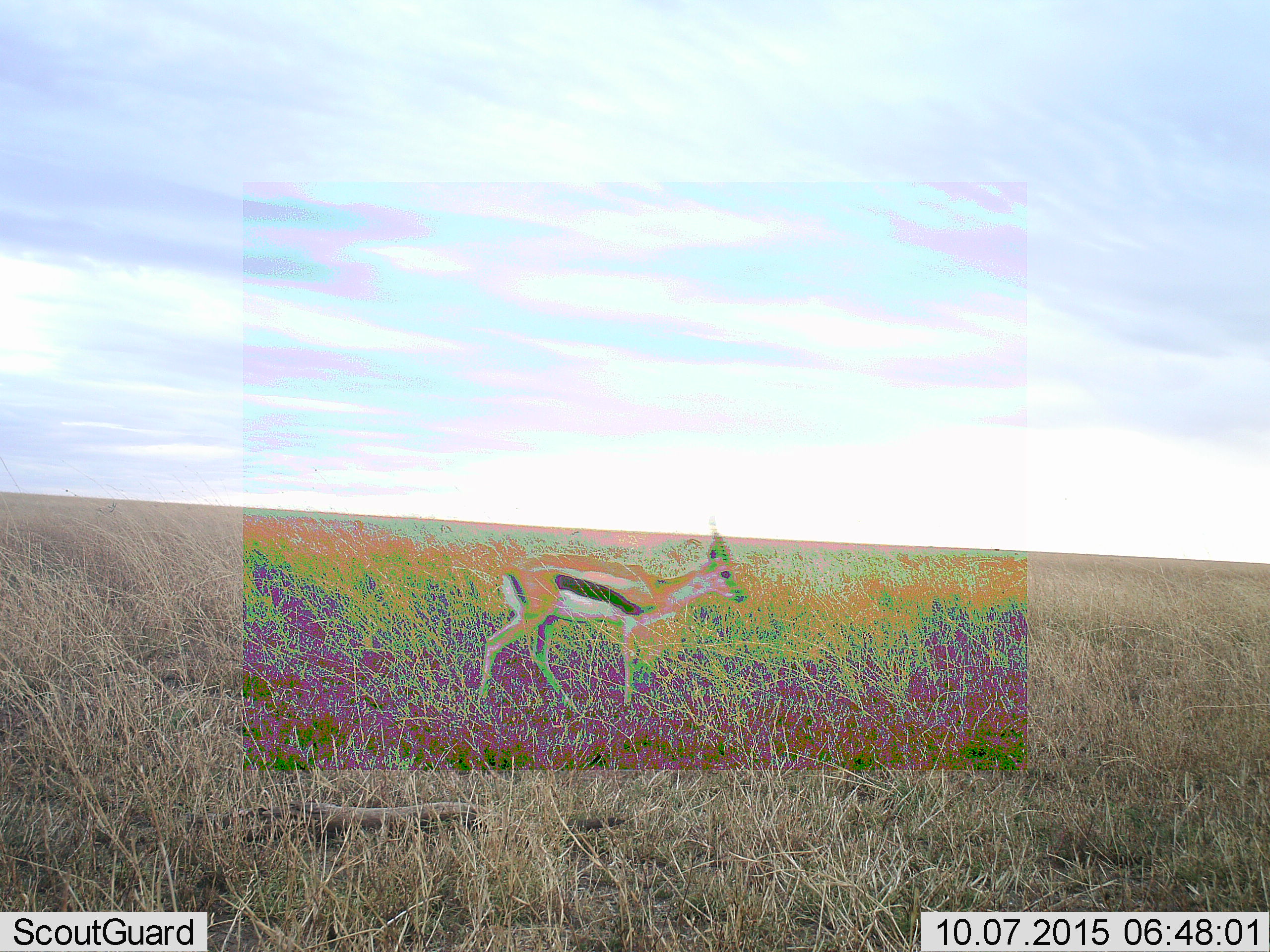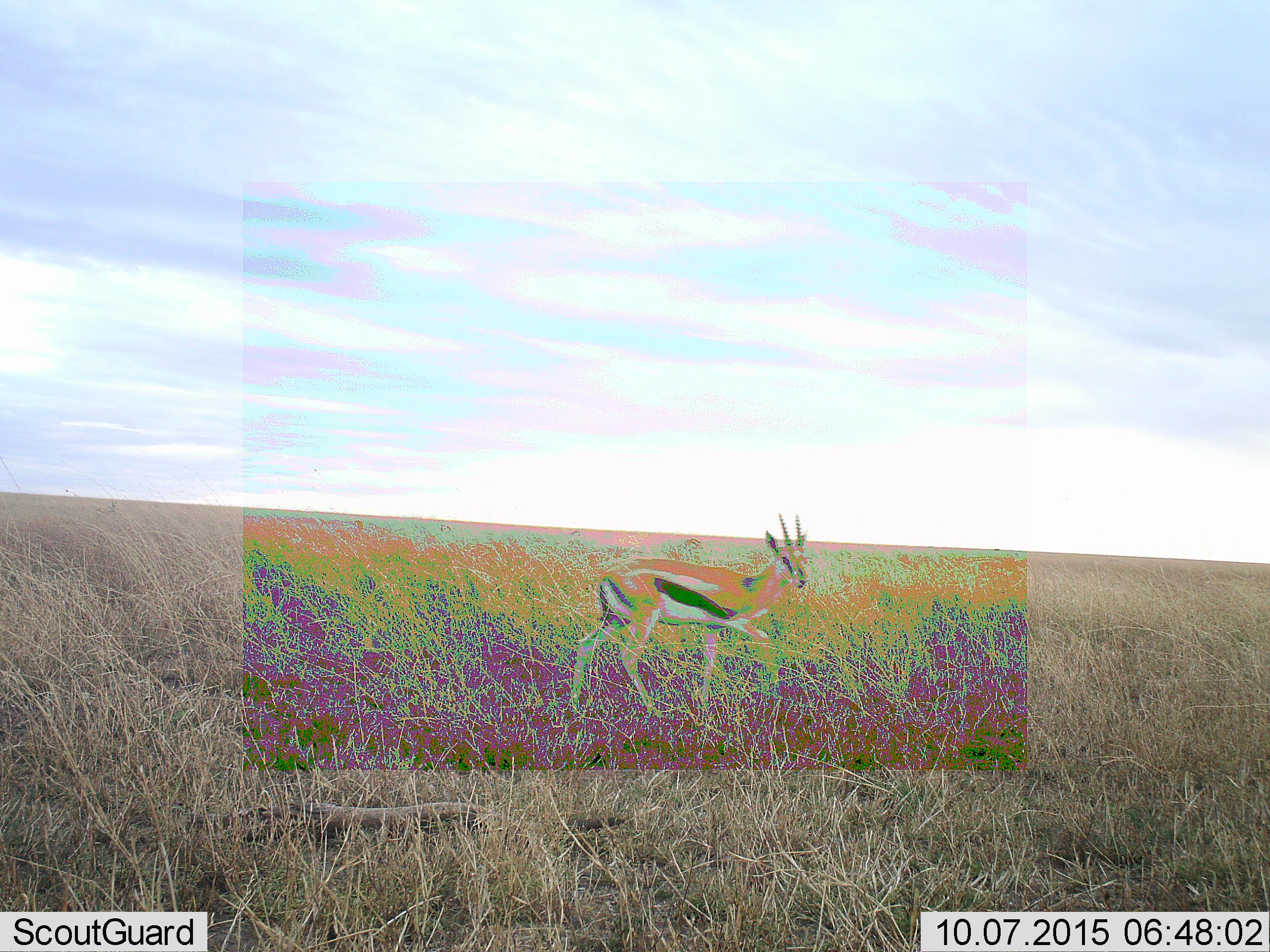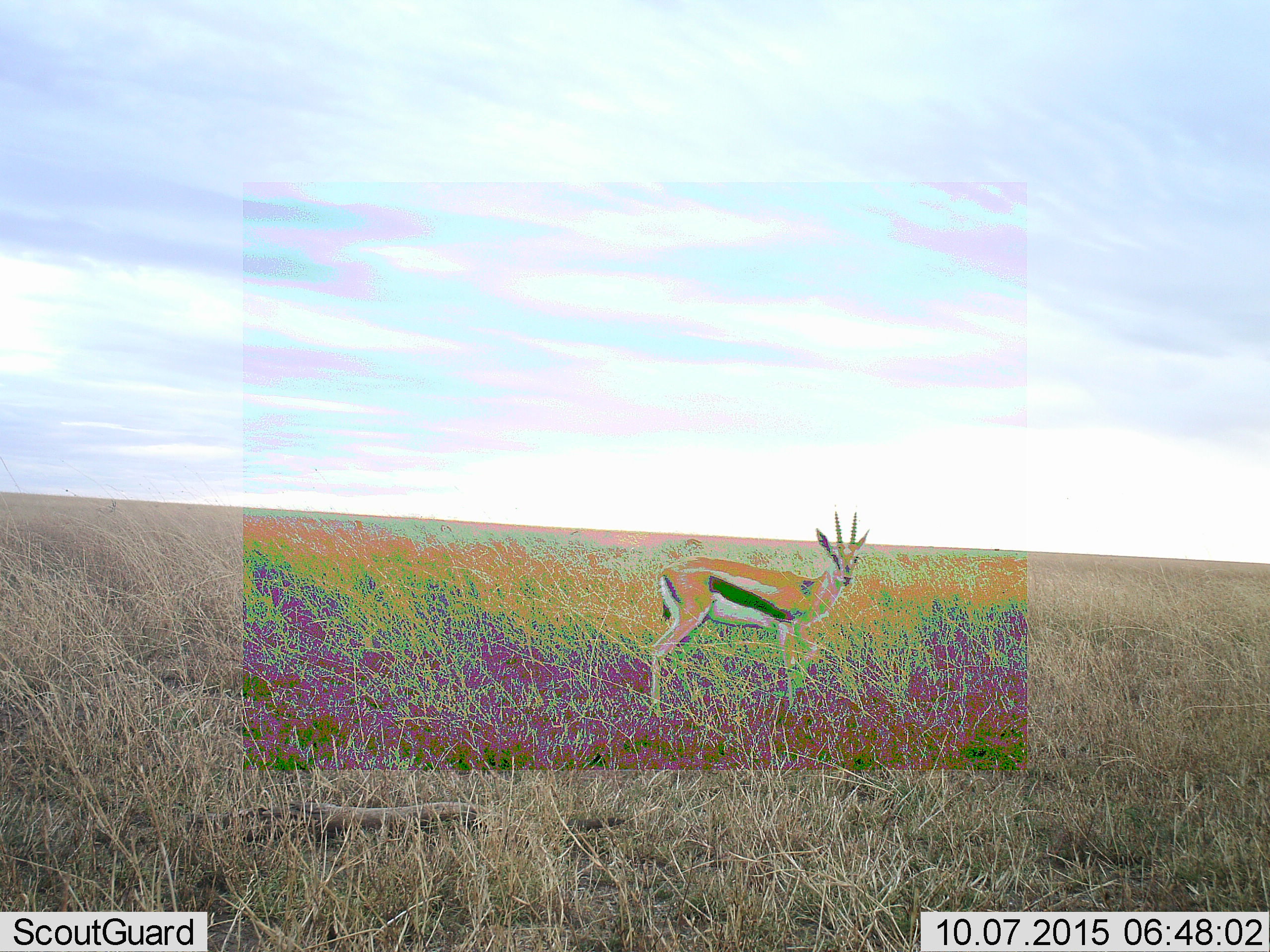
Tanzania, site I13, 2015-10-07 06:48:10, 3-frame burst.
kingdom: Animalia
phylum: Chordata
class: Mammalia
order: Artiodactyla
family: Bovidae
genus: Eudorcas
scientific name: Eudorcas thomsonii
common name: thomson's gazelle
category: gazellethomsons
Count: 1.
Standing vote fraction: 38%.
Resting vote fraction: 0%.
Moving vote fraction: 75%.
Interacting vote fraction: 0%.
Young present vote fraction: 12%.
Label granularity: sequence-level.